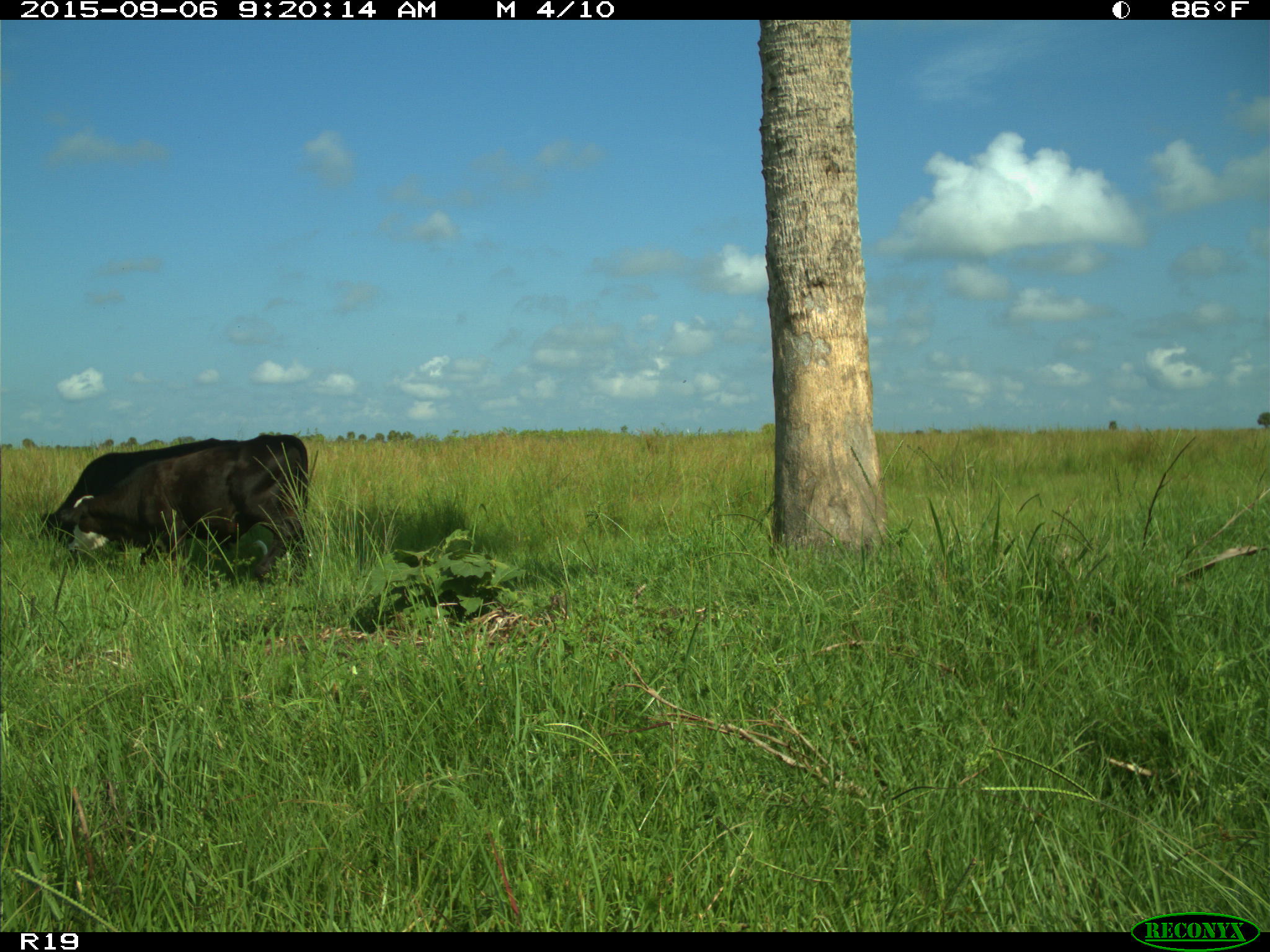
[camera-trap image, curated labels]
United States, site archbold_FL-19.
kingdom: Animalia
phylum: Chordata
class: Mammalia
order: Artiodactyla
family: Bovidae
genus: Bos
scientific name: Bos taurus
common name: domestic cow